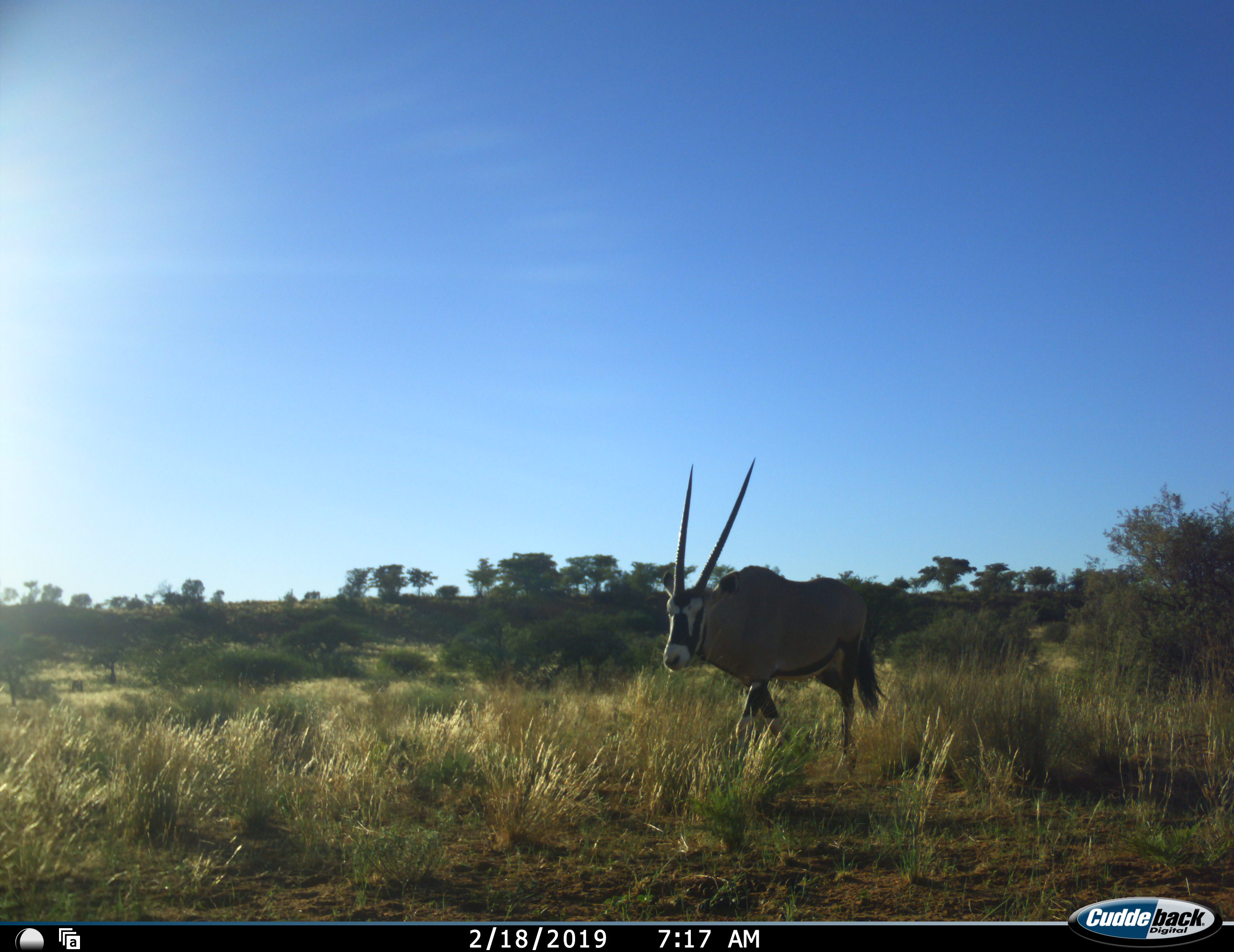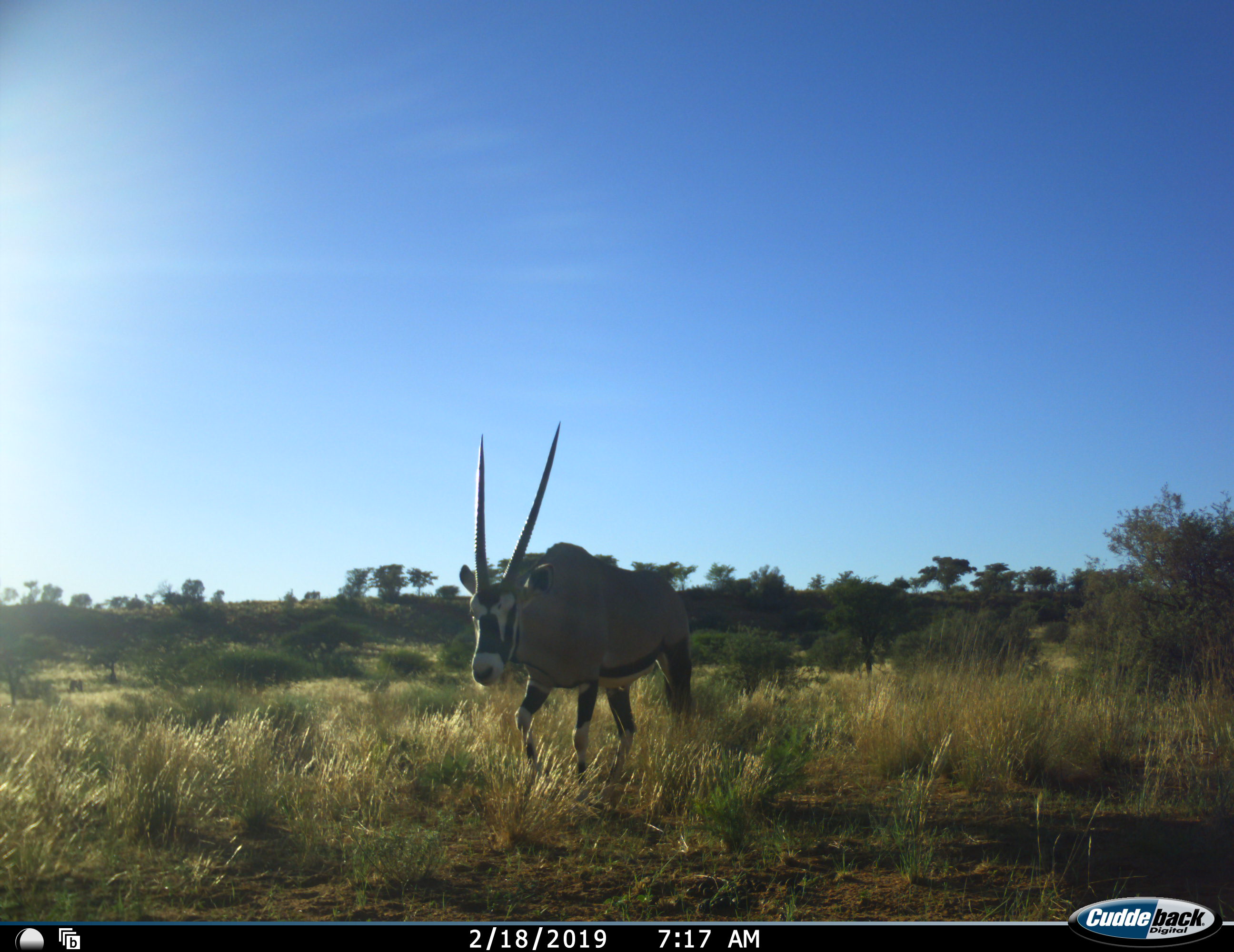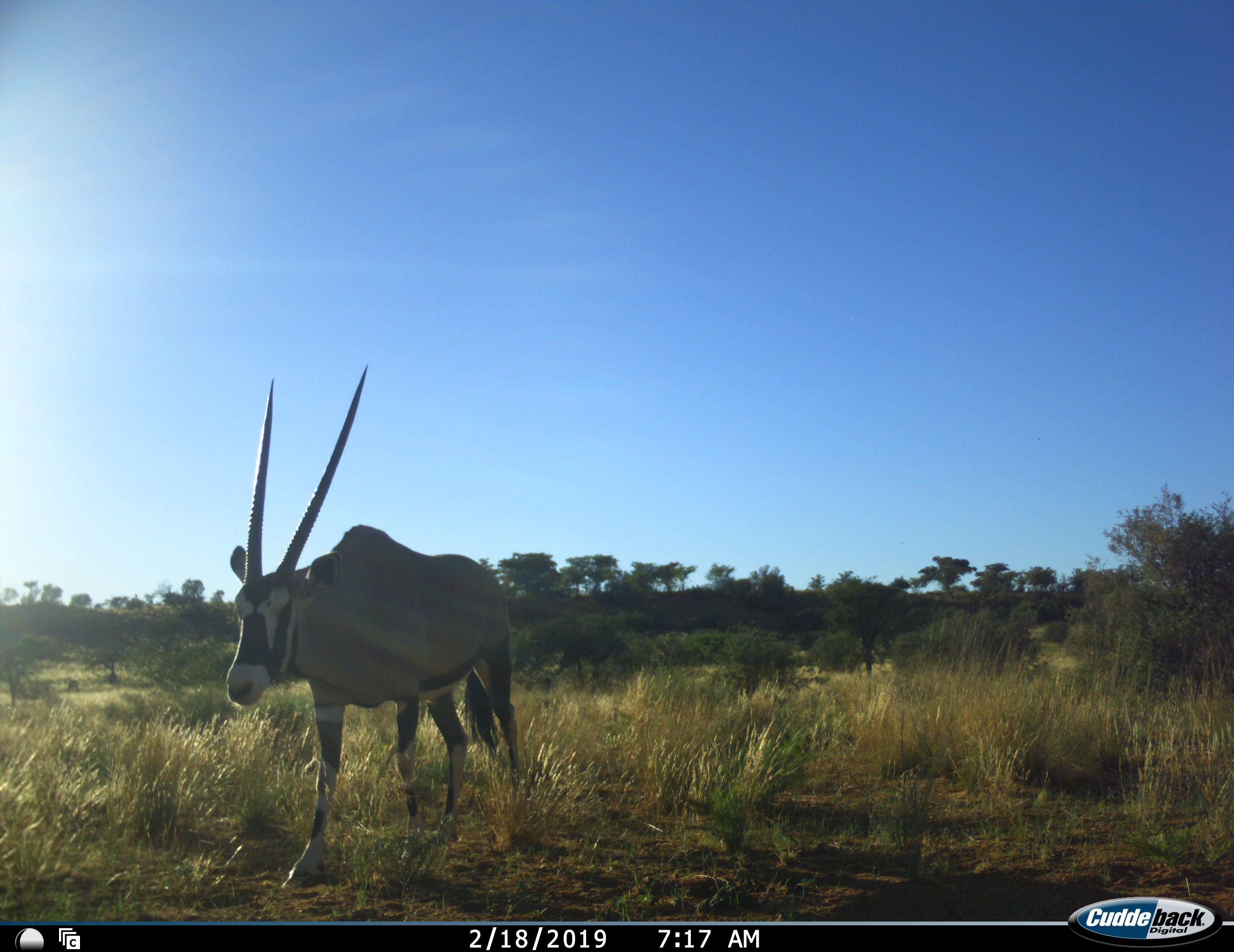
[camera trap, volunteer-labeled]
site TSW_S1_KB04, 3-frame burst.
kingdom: Animalia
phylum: Chordata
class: Mammalia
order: Artiodactyla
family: Bovidae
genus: Oryx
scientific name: Oryx gazella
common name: gemsbok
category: oryx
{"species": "oryx (gemsbok) (Oryx gazella)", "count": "1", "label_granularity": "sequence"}